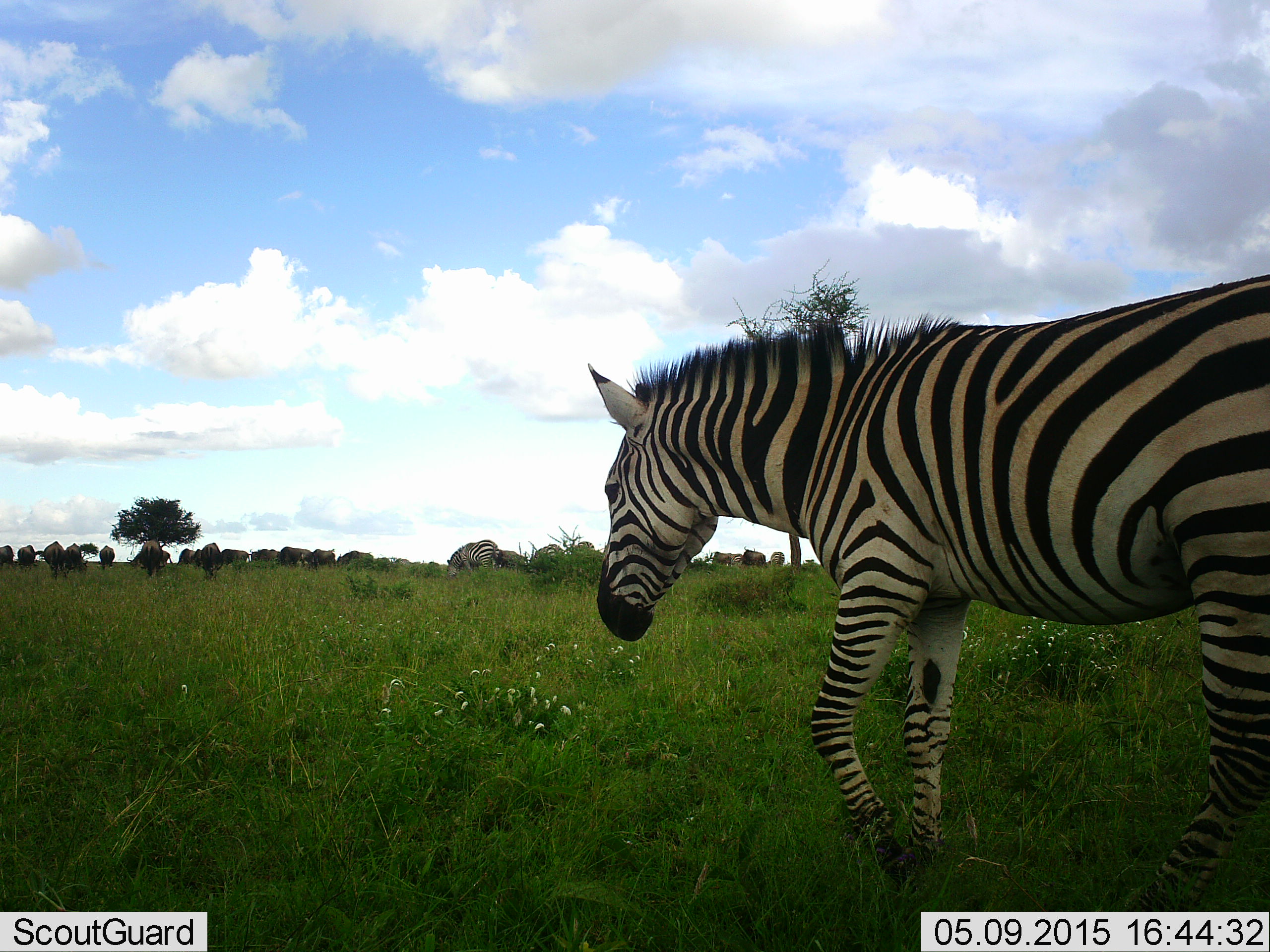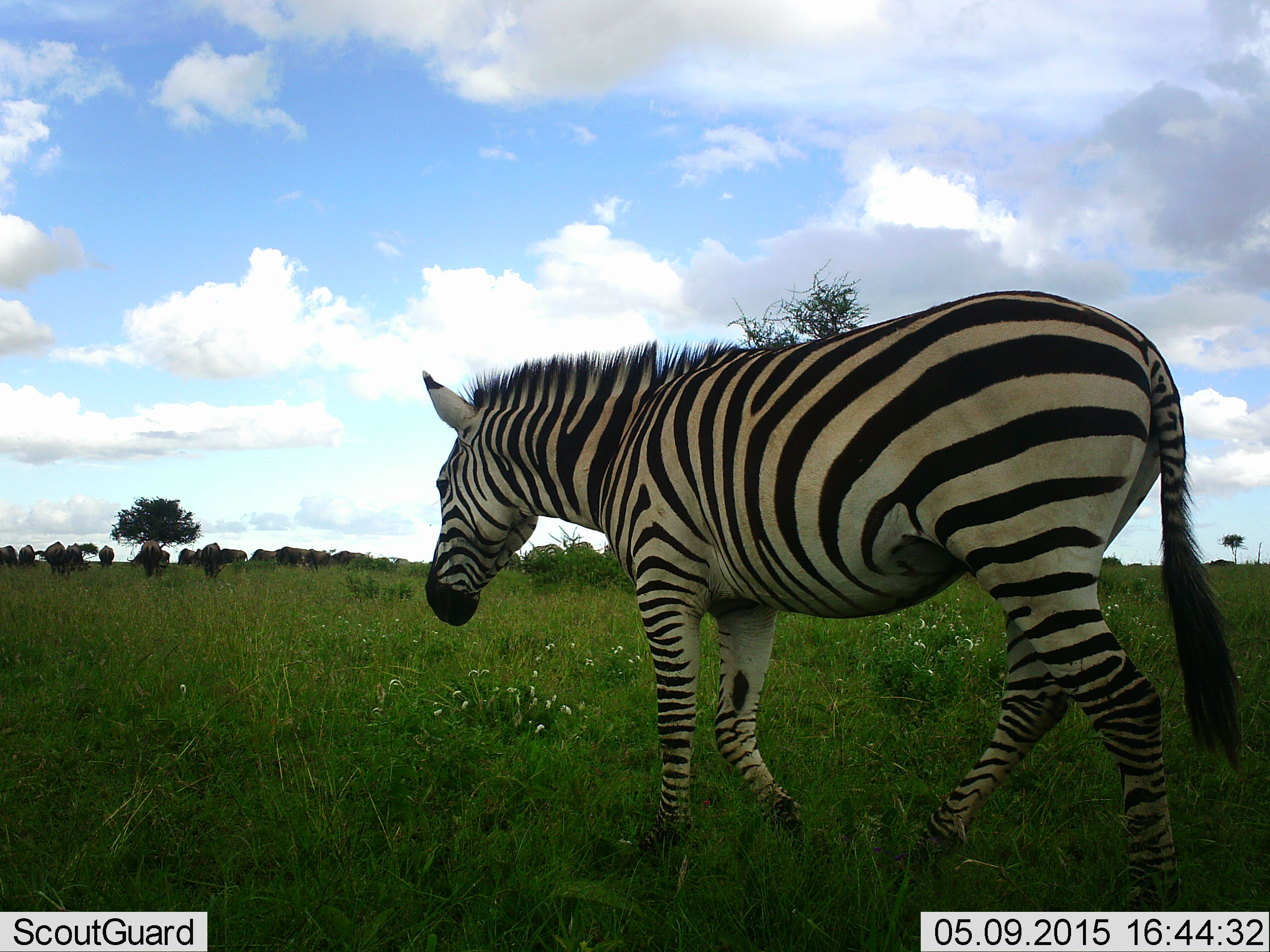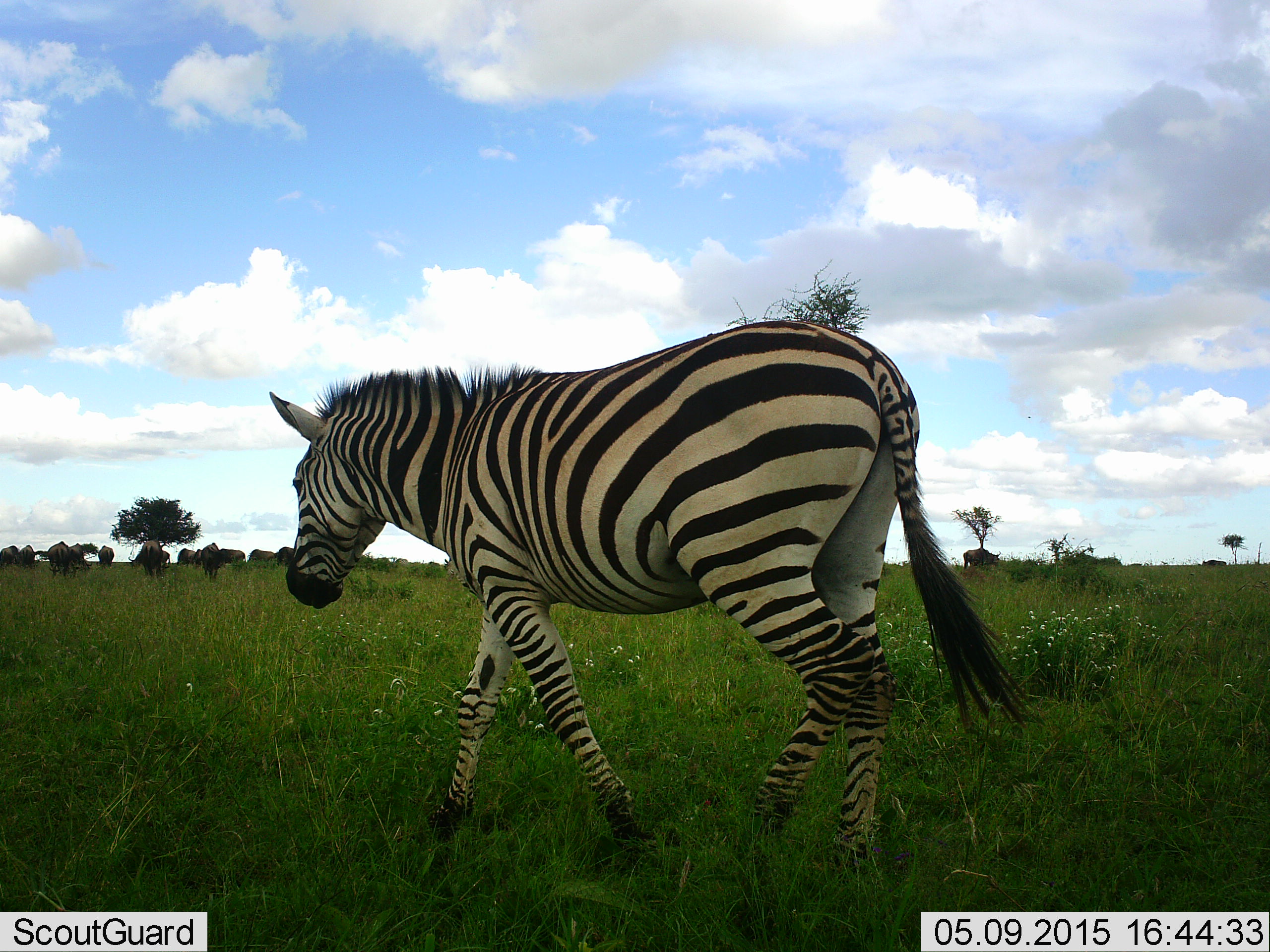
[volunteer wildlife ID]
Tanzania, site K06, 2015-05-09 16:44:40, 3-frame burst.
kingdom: Animalia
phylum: Chordata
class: Mammalia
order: Artiodactyla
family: Bovidae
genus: Connochaetes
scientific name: Connochaetes taurinus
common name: blue wildebeest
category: wildebeest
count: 11-50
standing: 50%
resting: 0%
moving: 70%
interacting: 0%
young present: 0%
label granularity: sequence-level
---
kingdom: Animalia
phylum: Chordata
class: Mammalia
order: Perissodactyla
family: Equidae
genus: Equus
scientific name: Equus quagga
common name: plains zebra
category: zebra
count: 1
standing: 7%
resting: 0%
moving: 100%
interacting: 0%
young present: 0%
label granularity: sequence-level